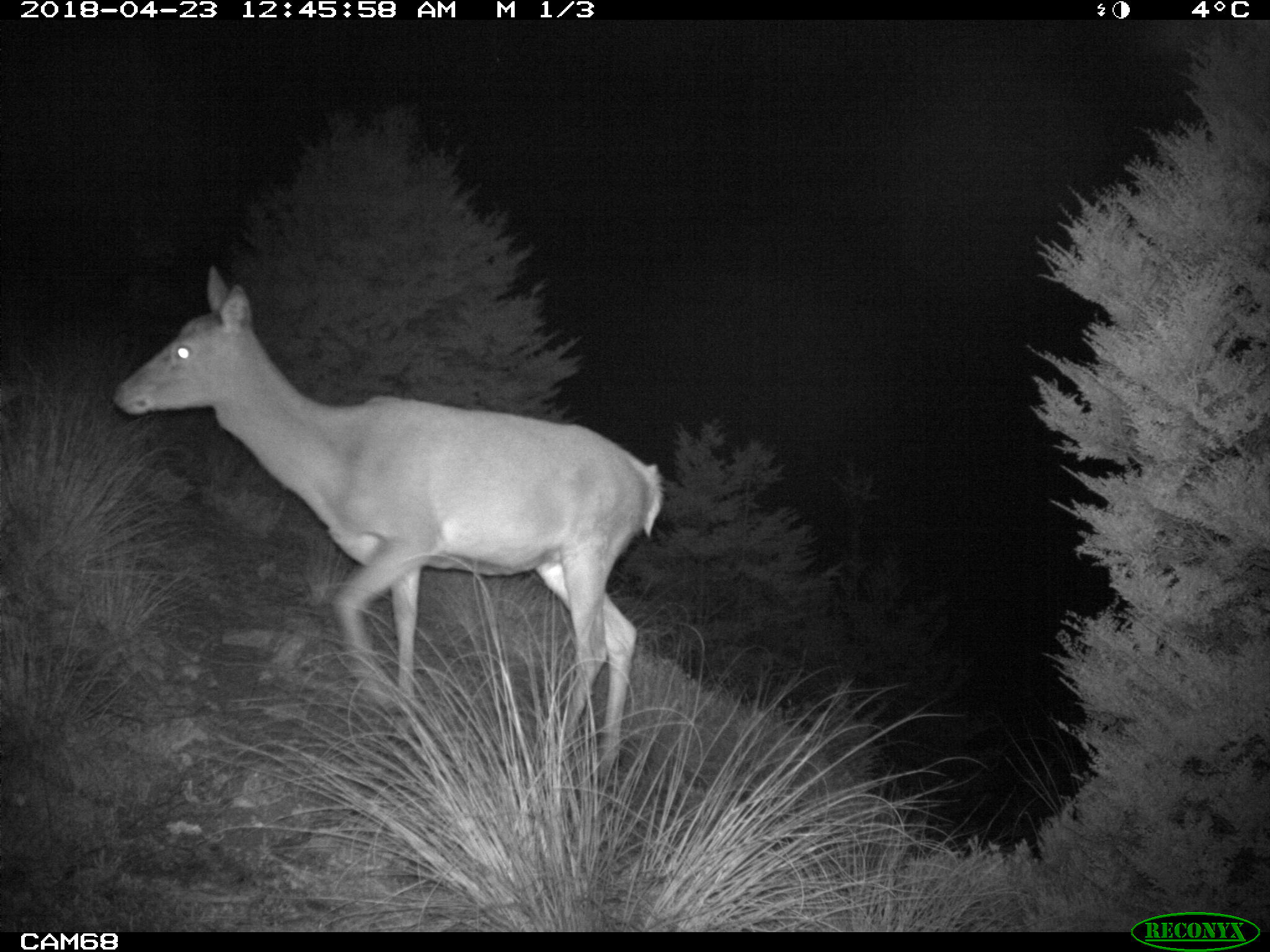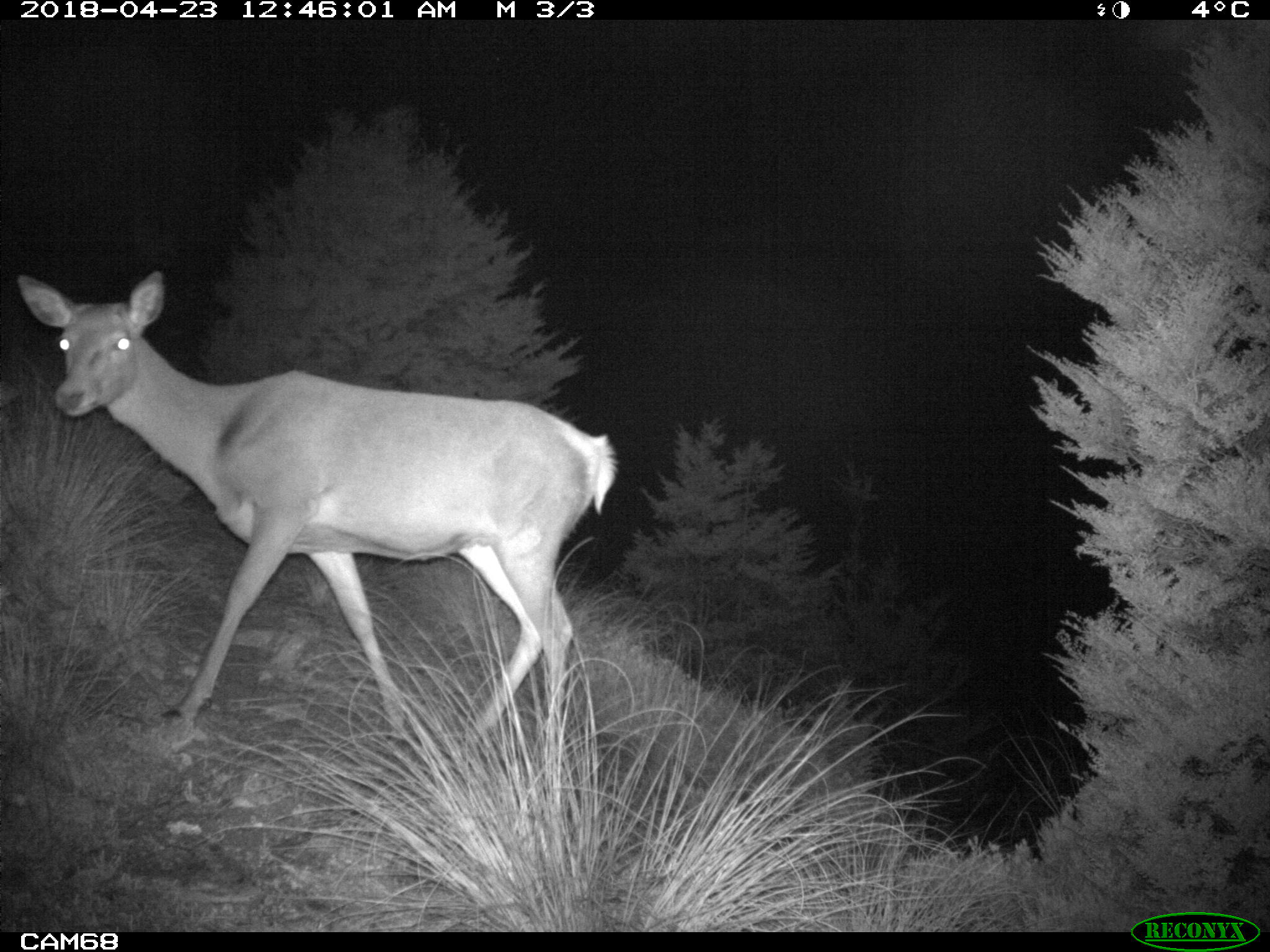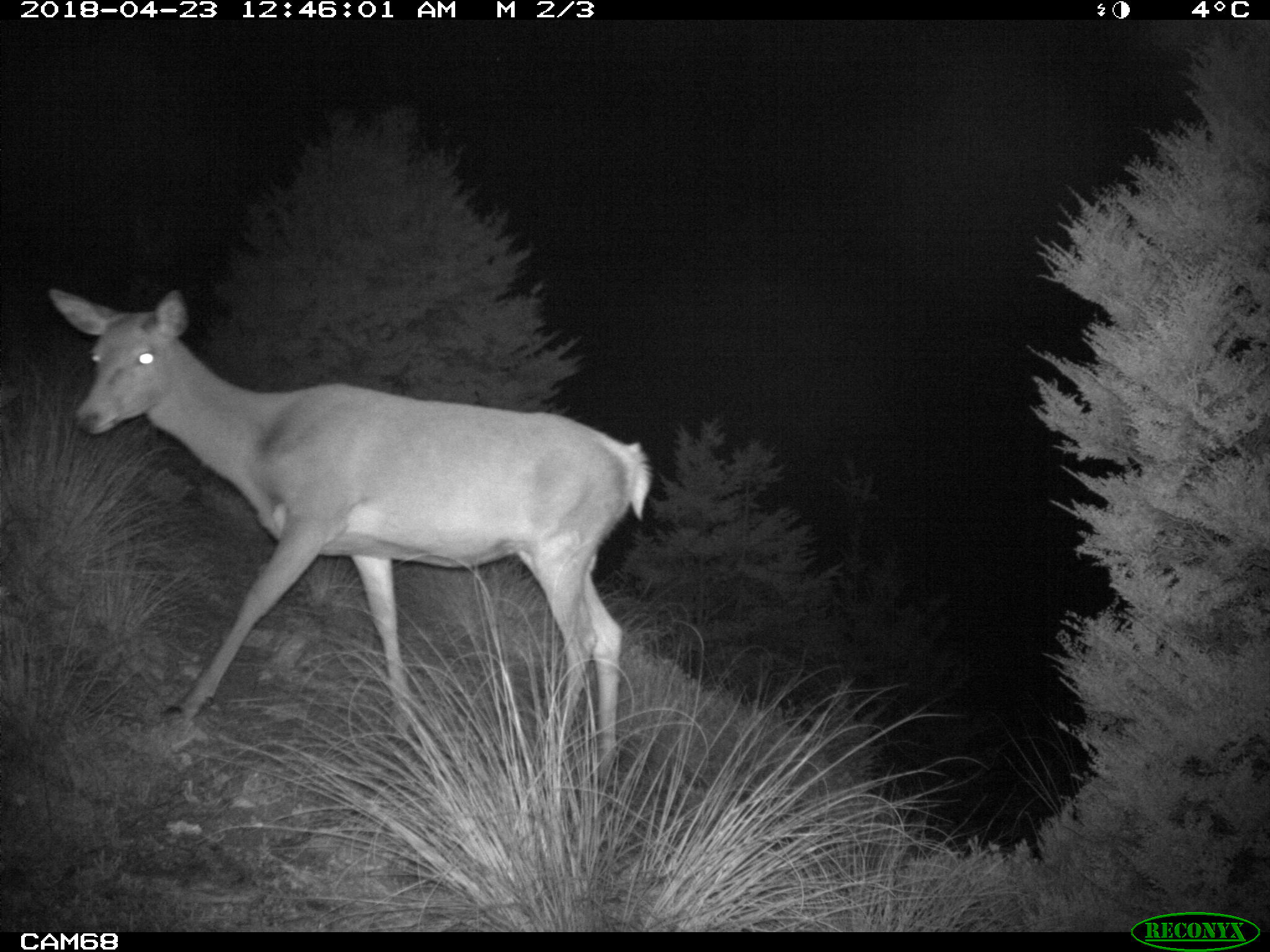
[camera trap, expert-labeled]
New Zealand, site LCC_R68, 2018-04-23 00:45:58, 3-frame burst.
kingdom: Animalia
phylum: Chordata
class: Mammalia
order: Artiodactyla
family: Cervidae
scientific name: Cervidae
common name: deer